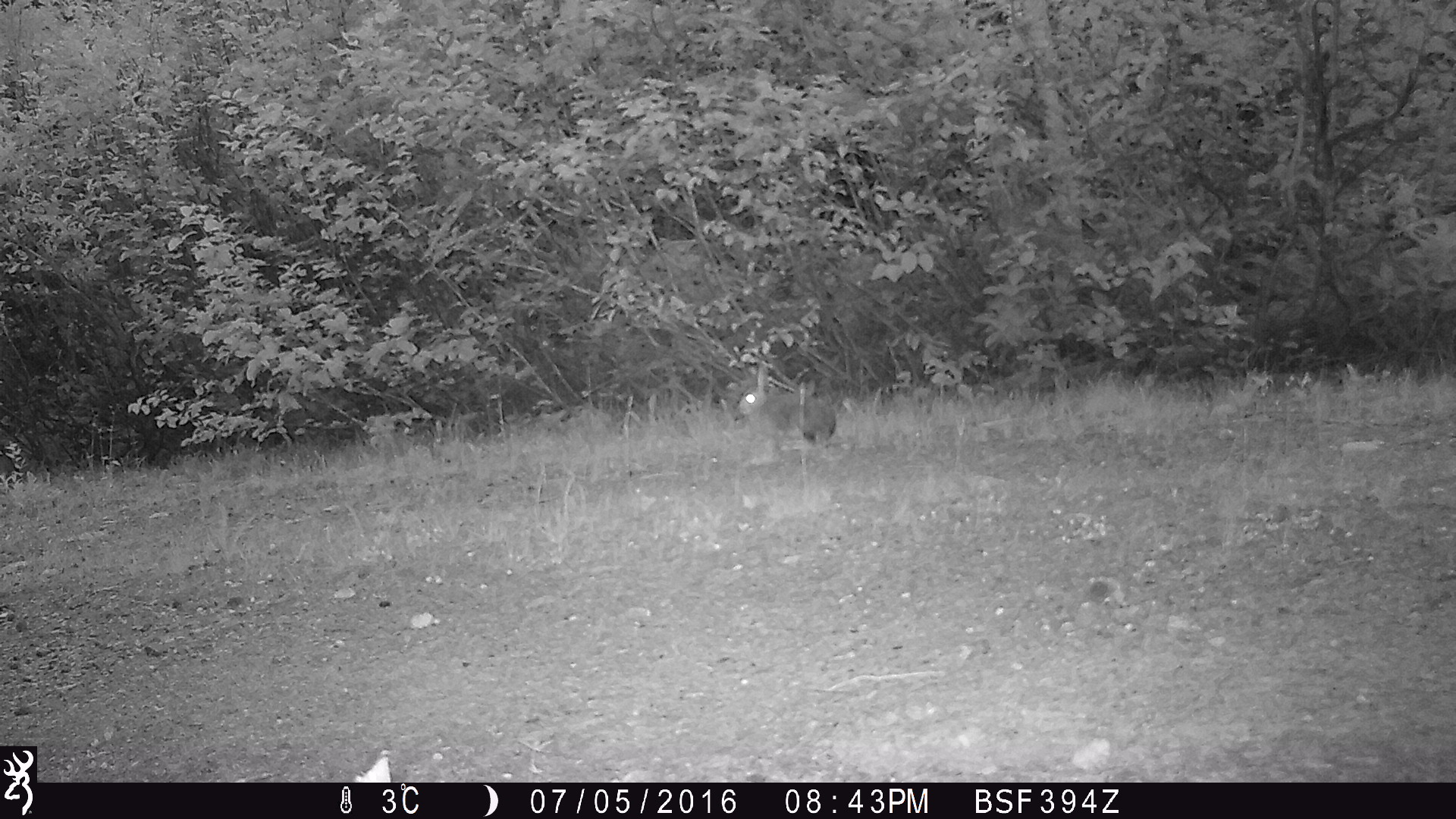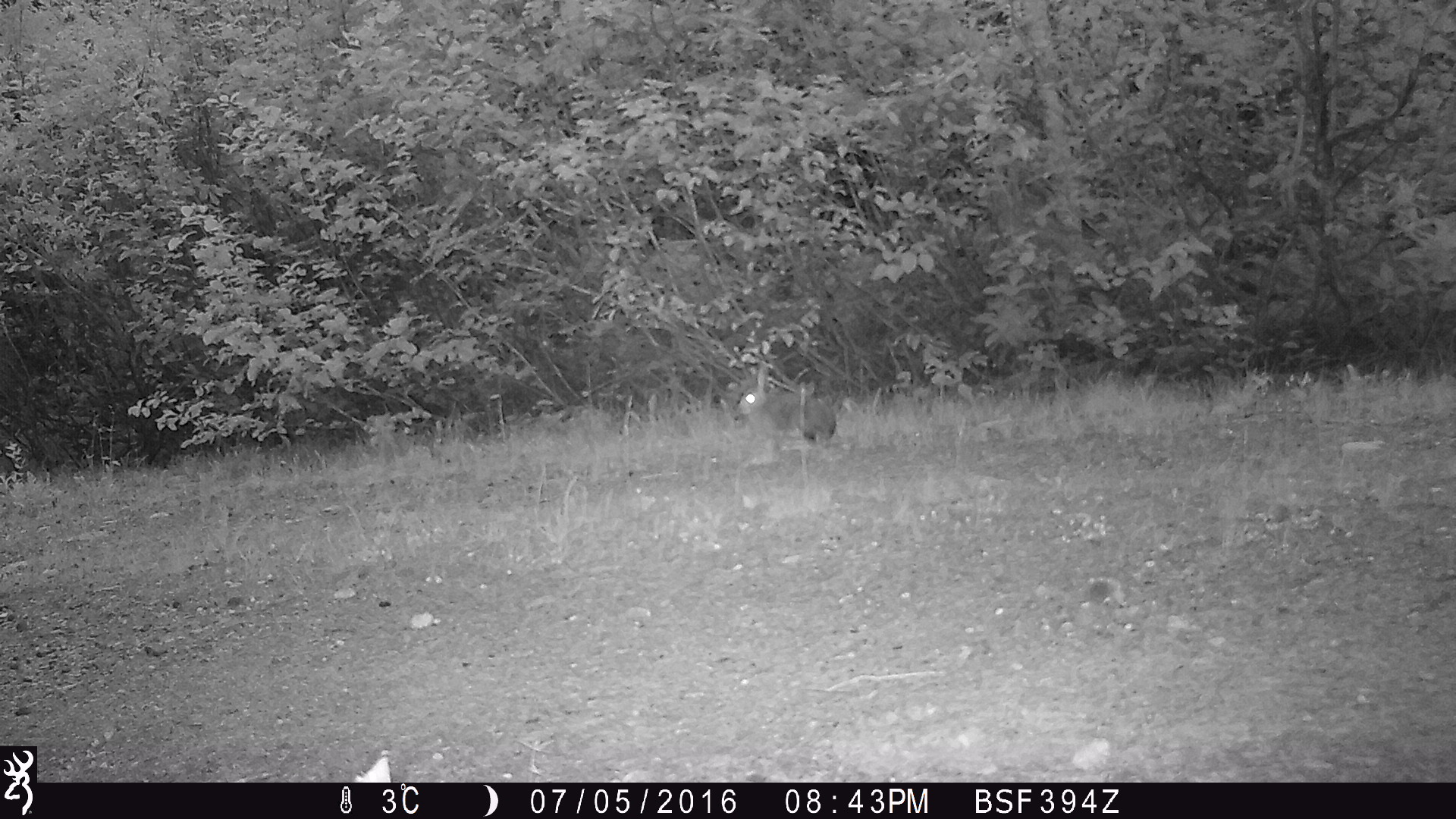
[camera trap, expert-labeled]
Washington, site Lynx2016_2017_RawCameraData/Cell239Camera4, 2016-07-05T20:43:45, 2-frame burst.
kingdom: Animalia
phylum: Chordata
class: Mammalia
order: Lagomorpha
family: Leporidae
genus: Lepus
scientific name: Lepus americanus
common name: snowshoe hare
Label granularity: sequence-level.